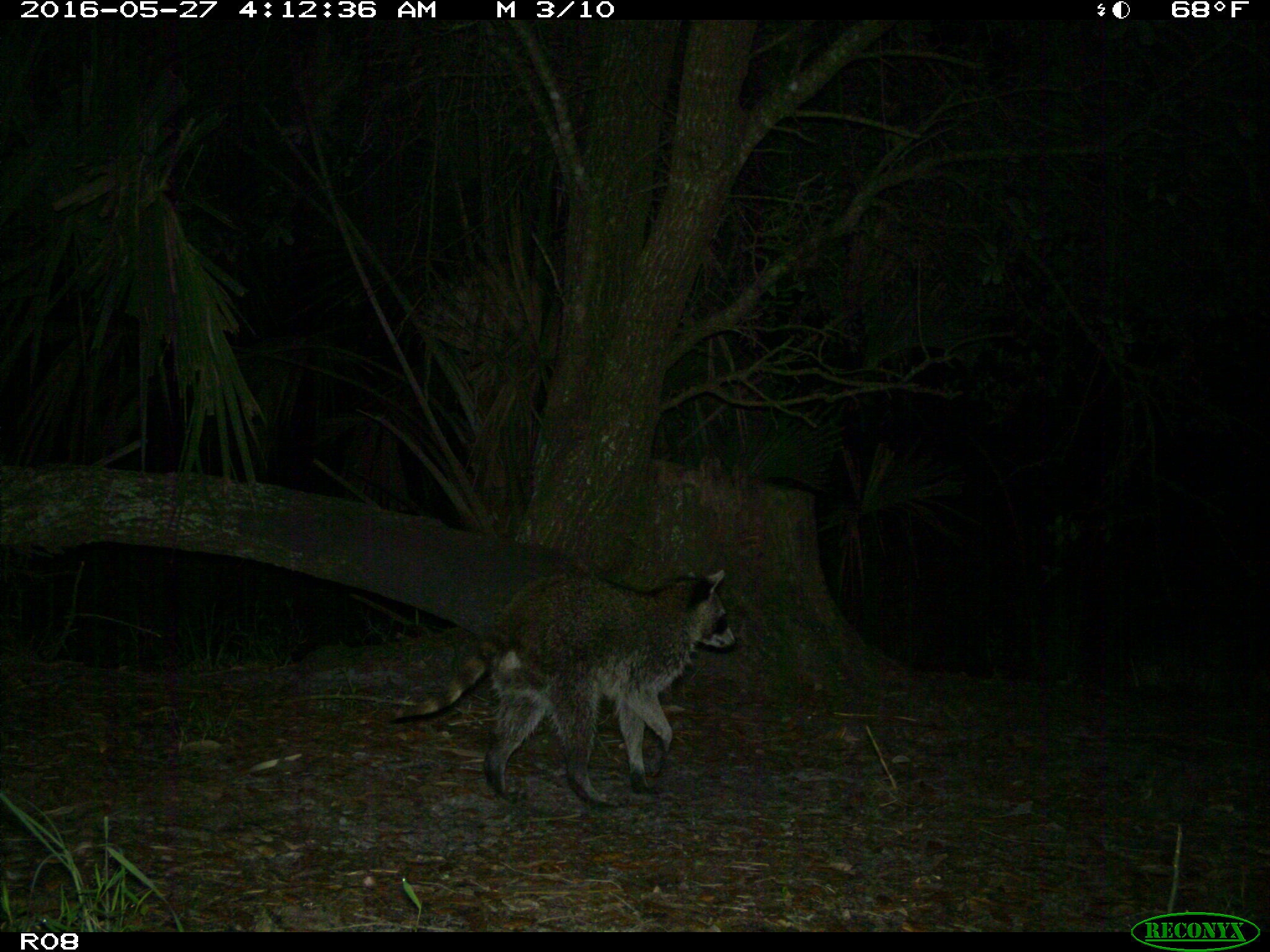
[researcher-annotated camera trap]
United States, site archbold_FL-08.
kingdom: Animalia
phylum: Chordata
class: Mammalia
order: Carnivora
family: Procyonidae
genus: Procyon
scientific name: Procyon lotor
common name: common raccoon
Procyon lotor (common raccoon).